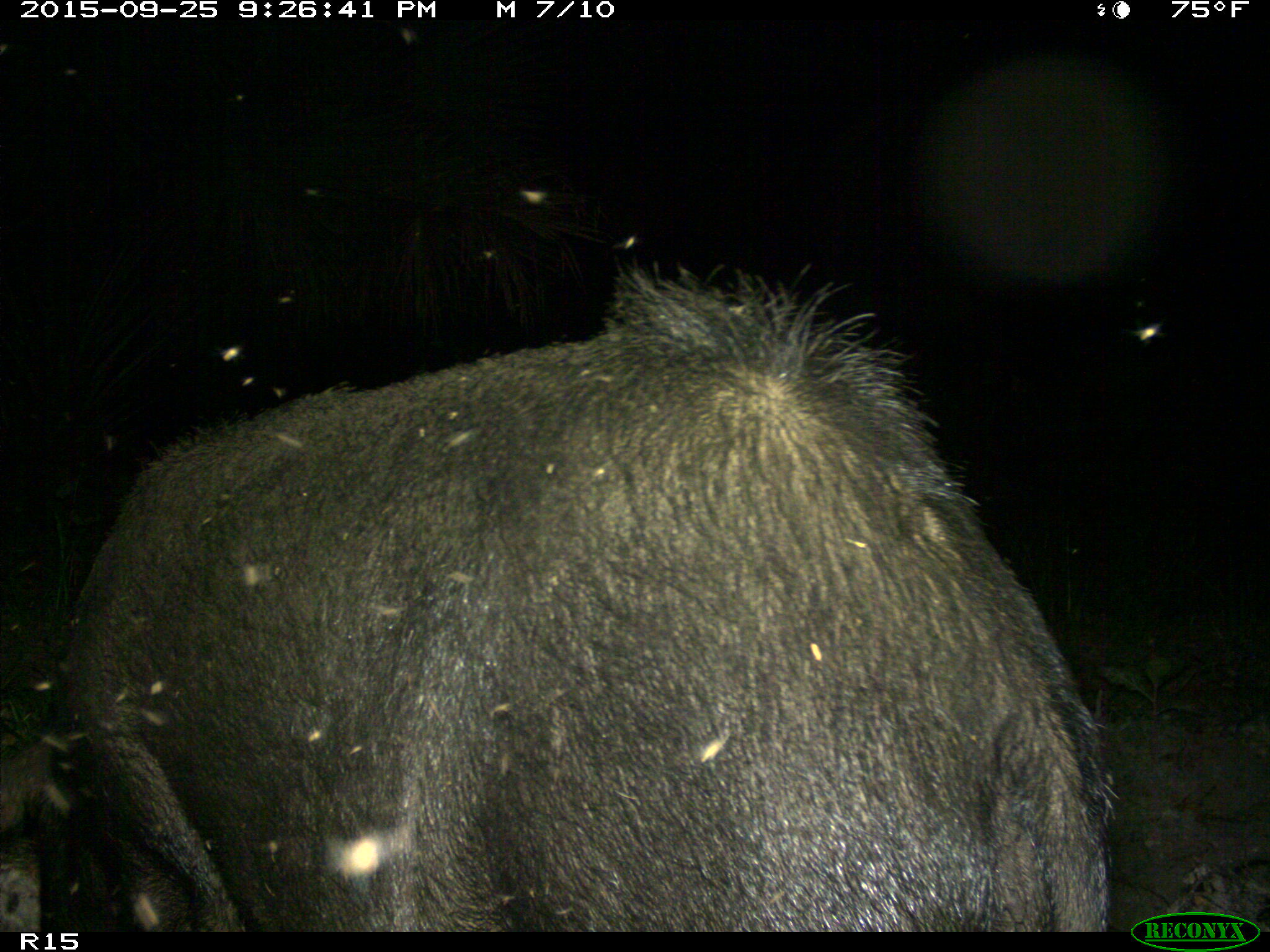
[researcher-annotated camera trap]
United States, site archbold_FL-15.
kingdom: Animalia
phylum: Chordata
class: Mammalia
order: Artiodactyla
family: Suidae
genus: Sus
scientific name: Sus scrofa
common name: wild boar